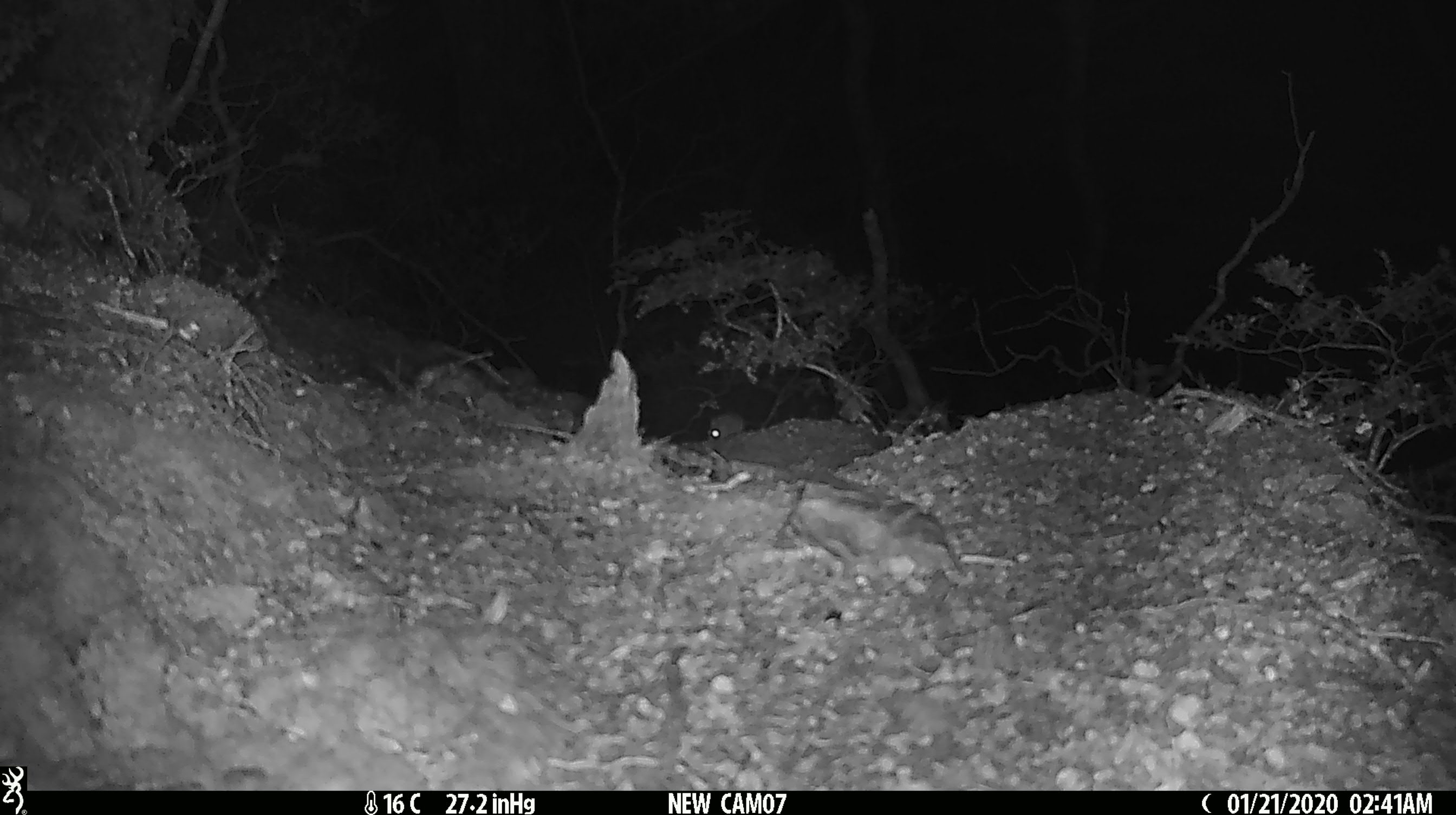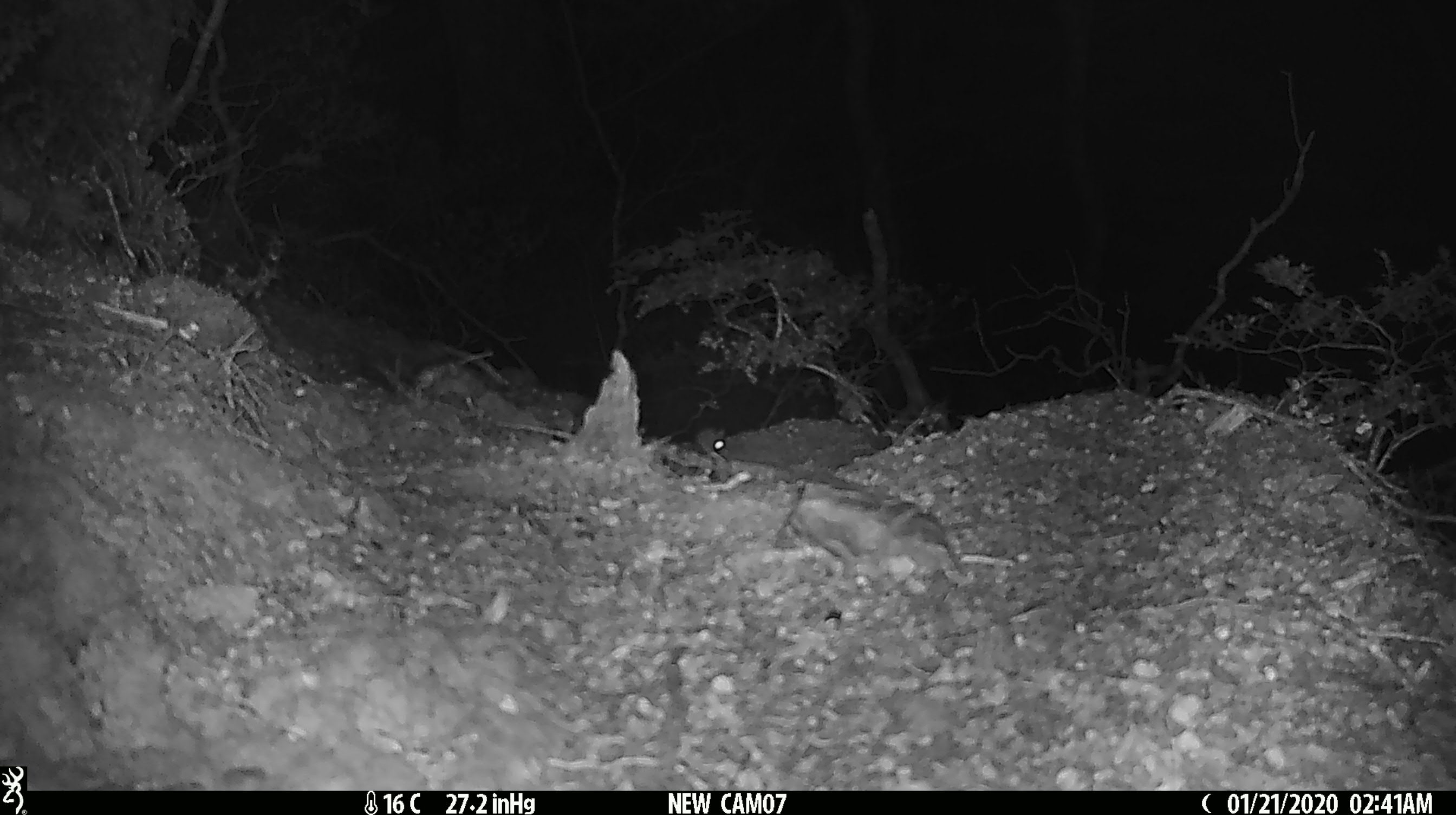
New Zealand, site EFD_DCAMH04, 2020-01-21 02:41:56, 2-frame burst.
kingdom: Animalia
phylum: Chordata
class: Mammalia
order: Rodentia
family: Muridae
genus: Mus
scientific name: Mus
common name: mouse